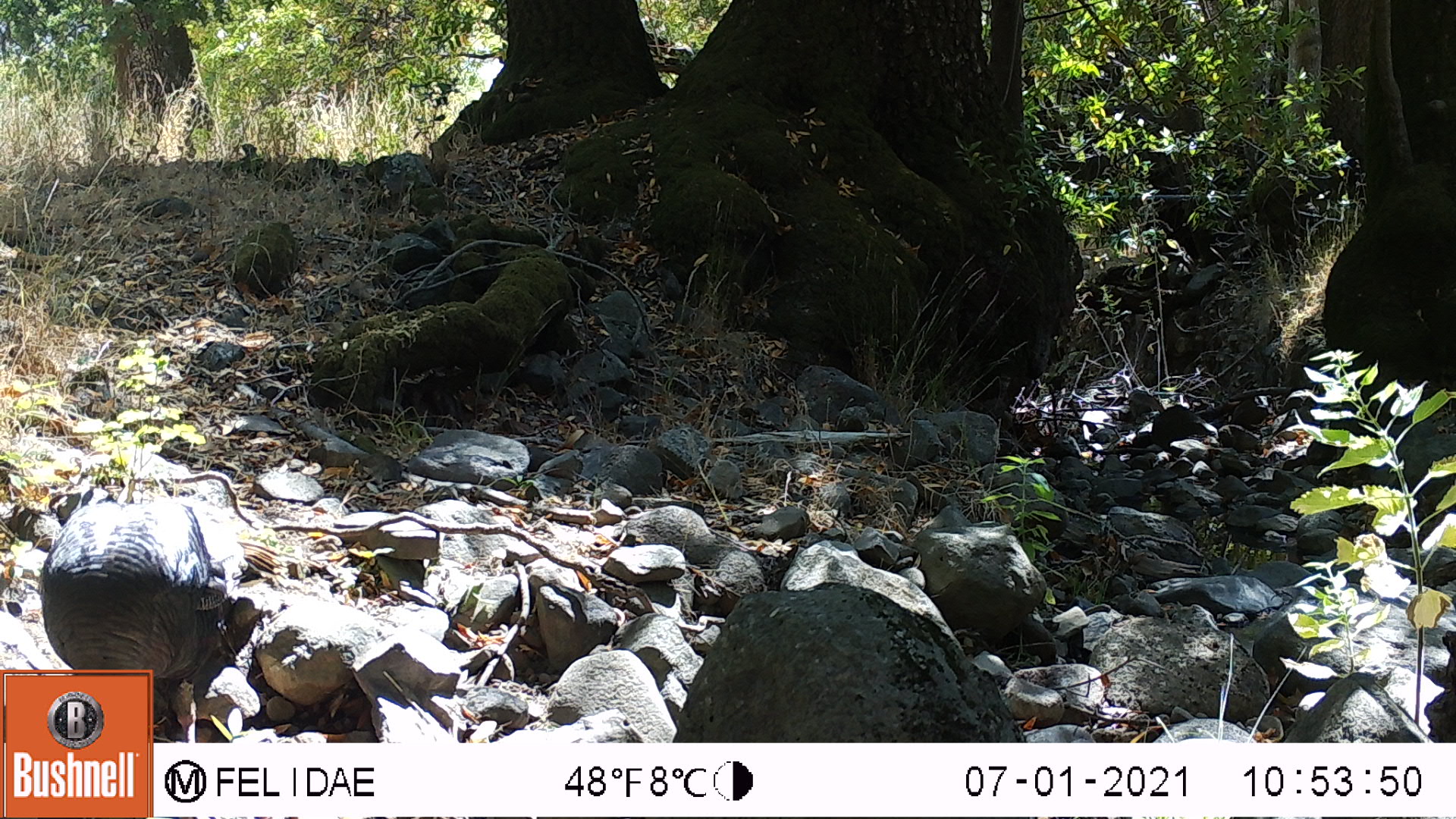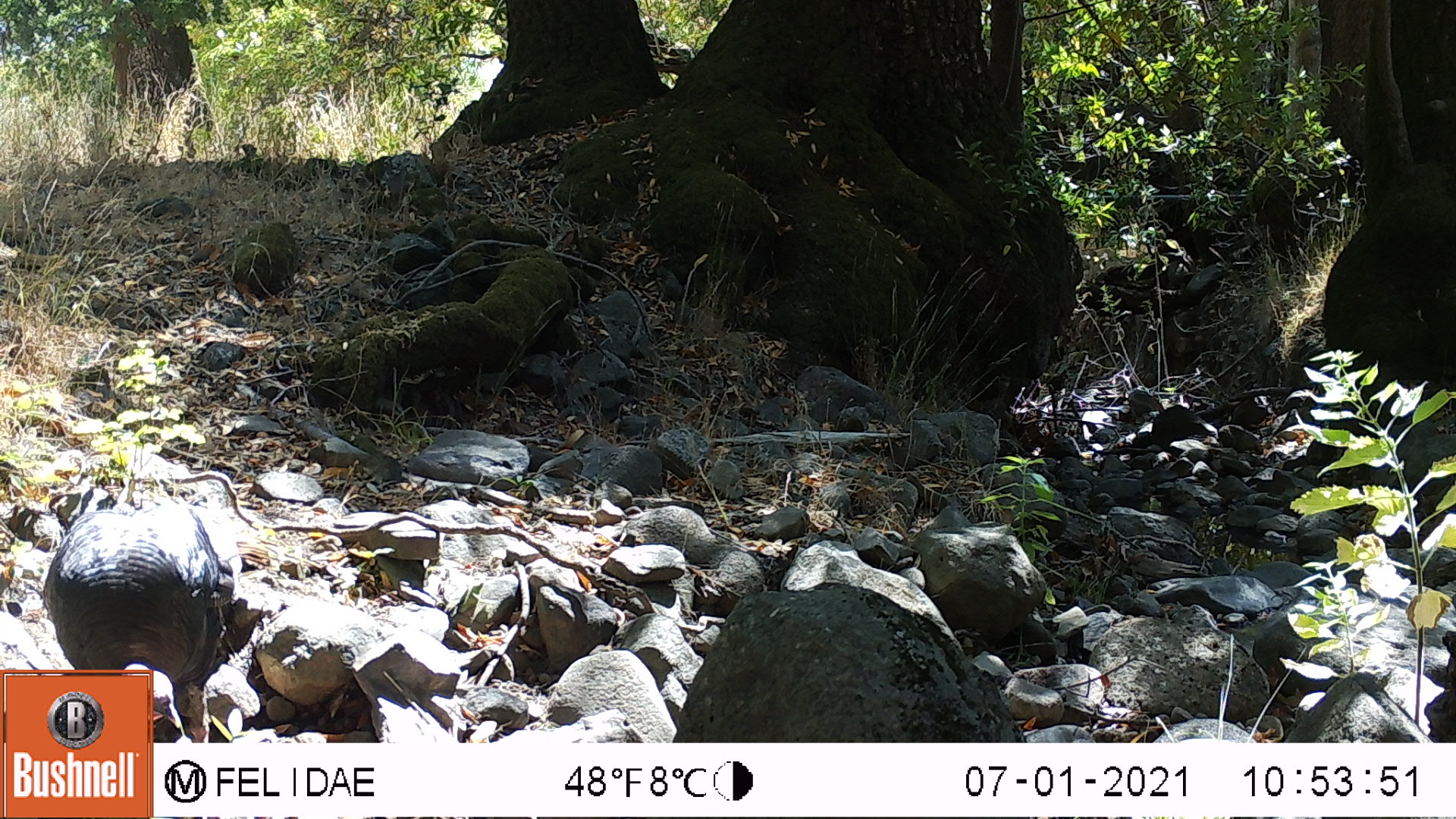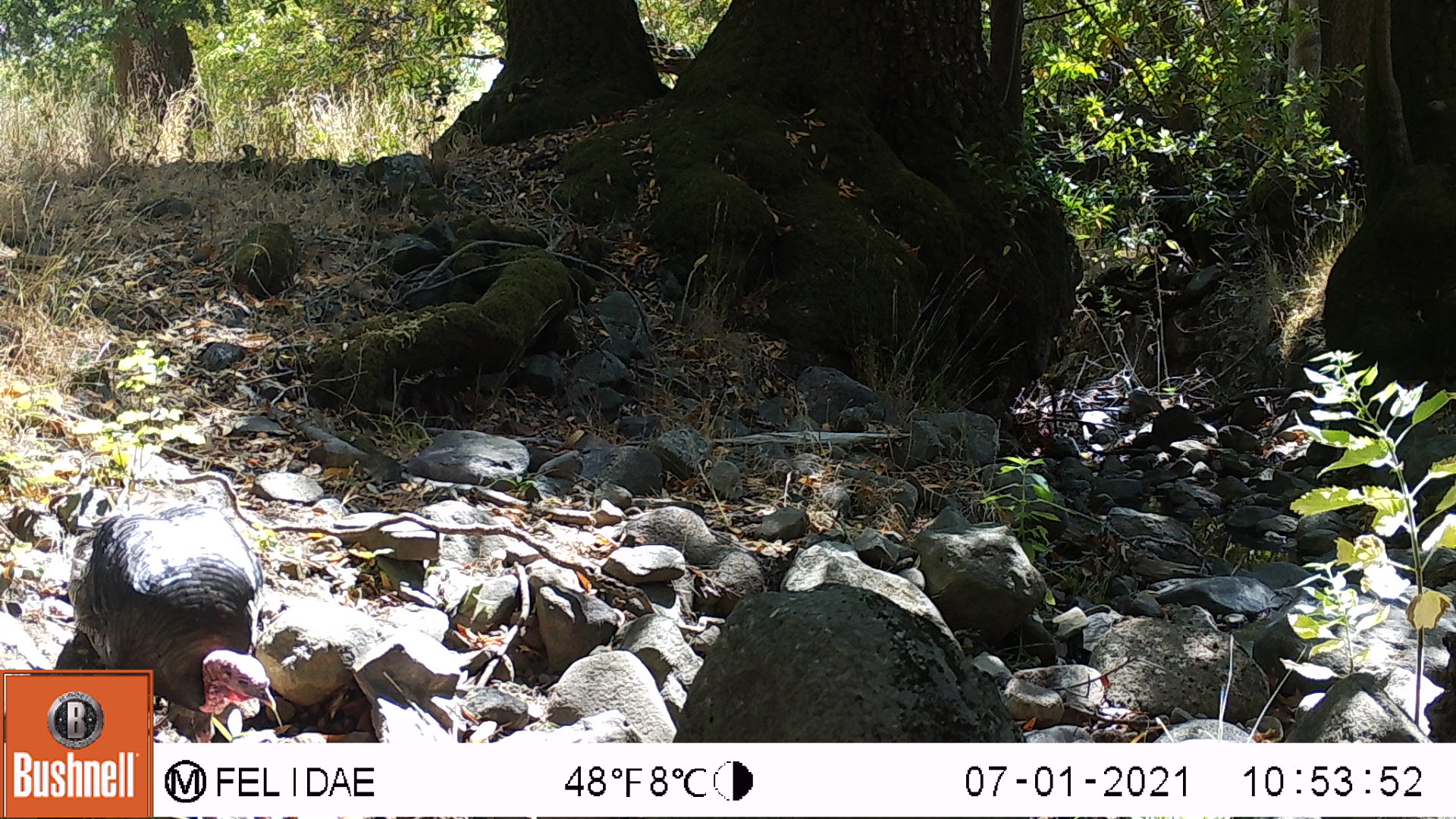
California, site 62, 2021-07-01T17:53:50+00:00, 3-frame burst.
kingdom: Animalia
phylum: Chordata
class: Aves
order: Galliformes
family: Phasianidae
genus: Meleagris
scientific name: Meleagris gallopavo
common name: turkey